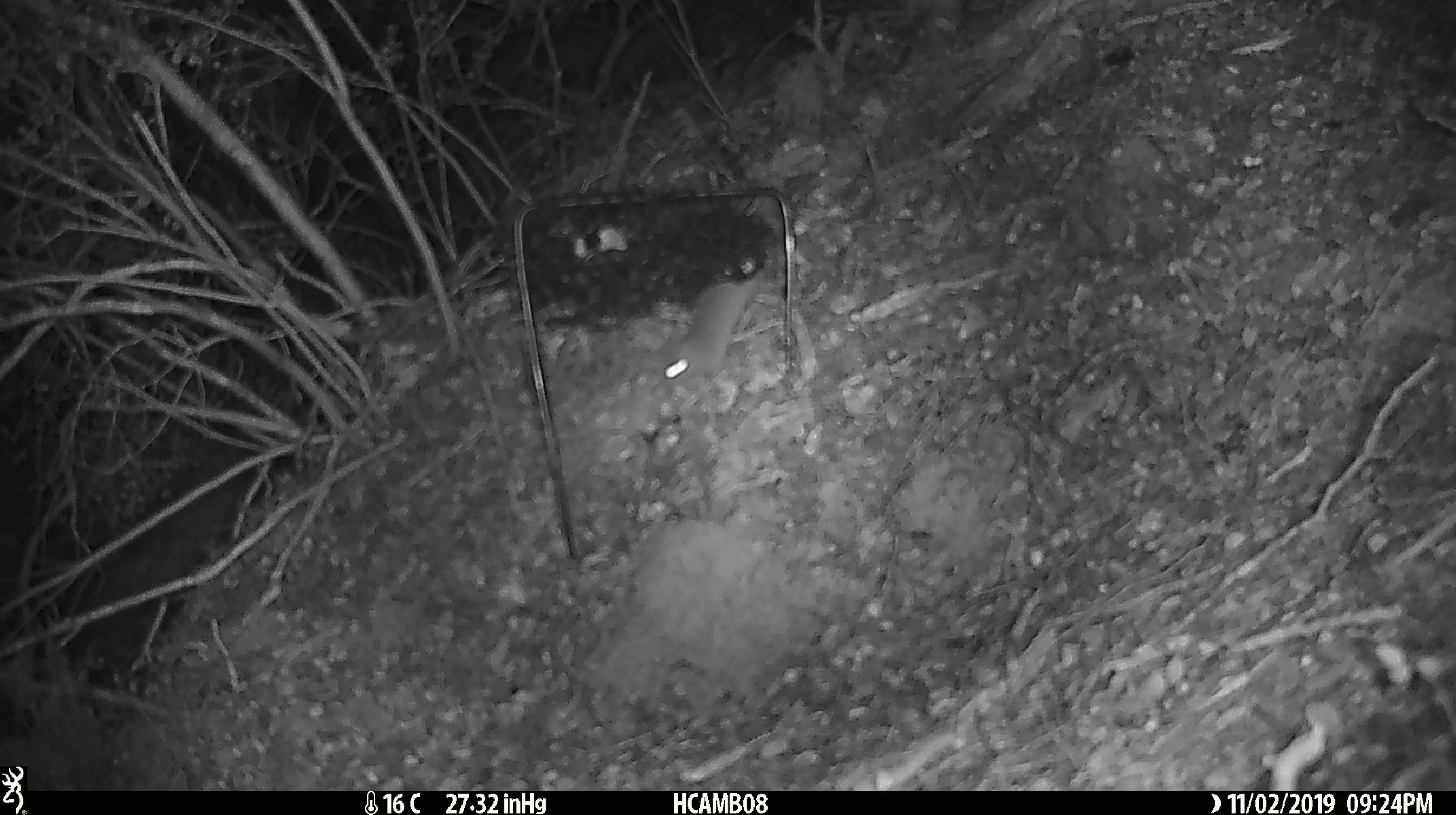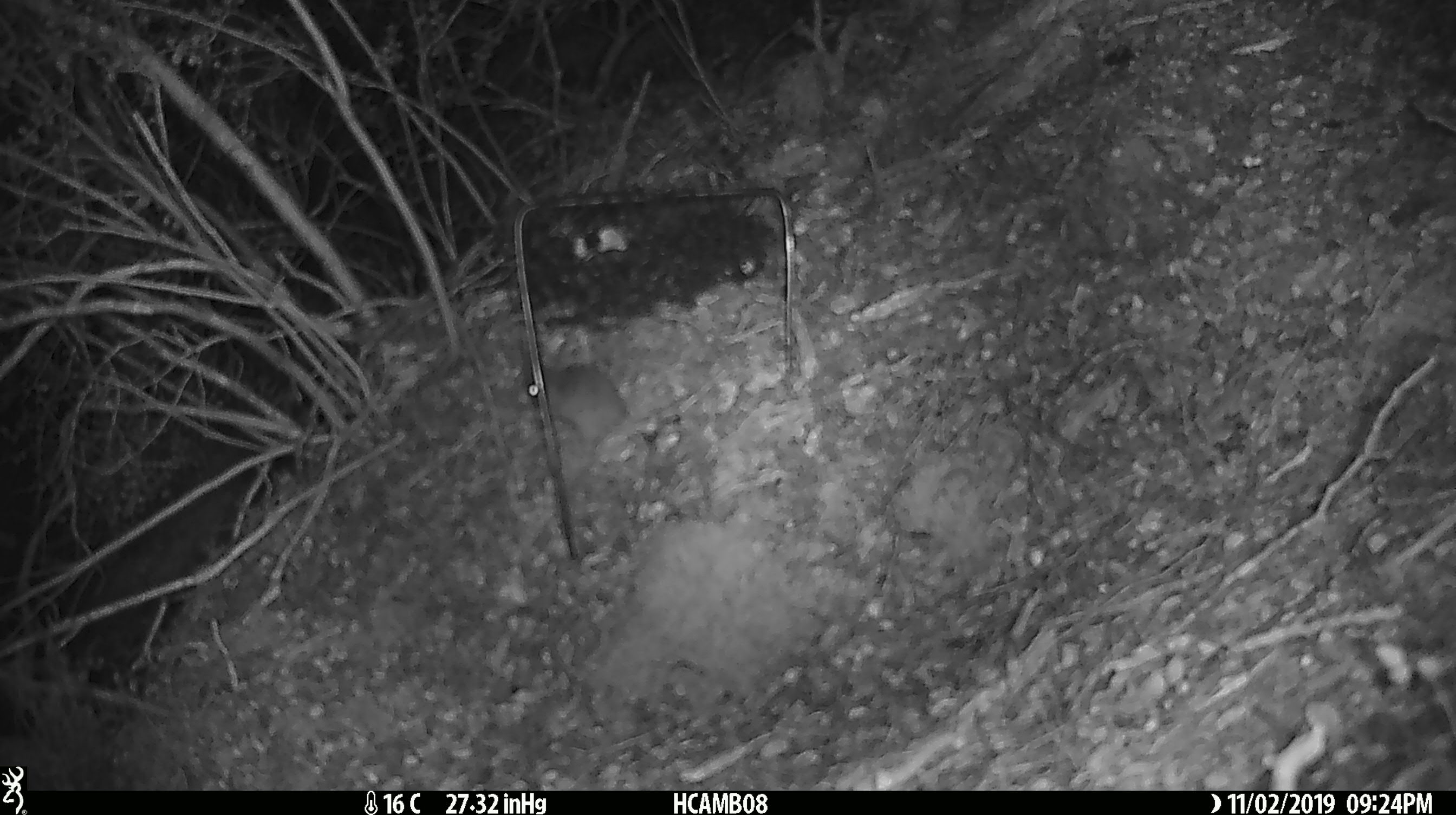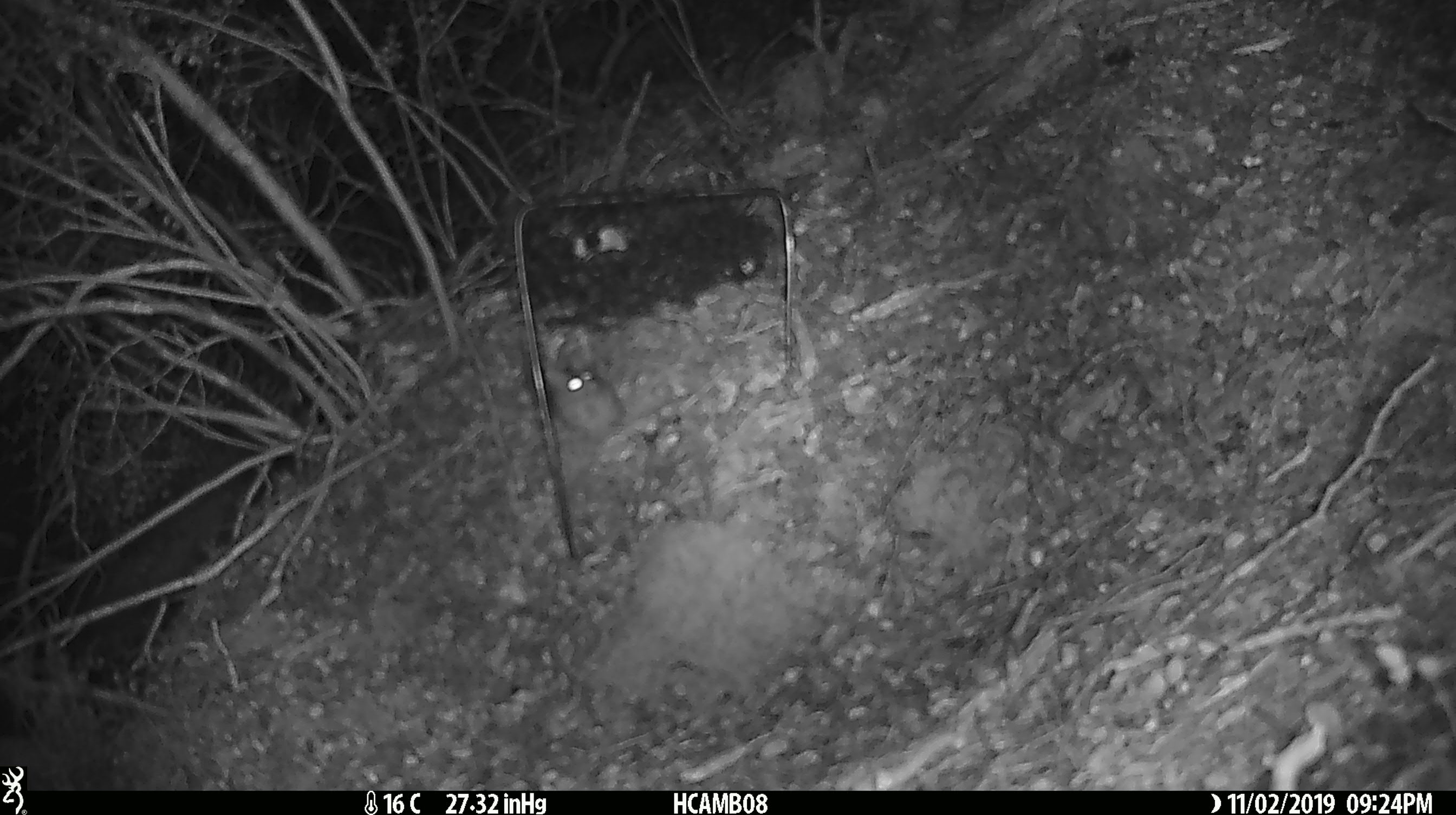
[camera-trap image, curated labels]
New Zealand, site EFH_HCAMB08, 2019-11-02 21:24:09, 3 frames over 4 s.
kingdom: Animalia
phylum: Chordata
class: Mammalia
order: Rodentia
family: Muridae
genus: Mus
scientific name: Mus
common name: mouse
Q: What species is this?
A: Mouse (Mus).